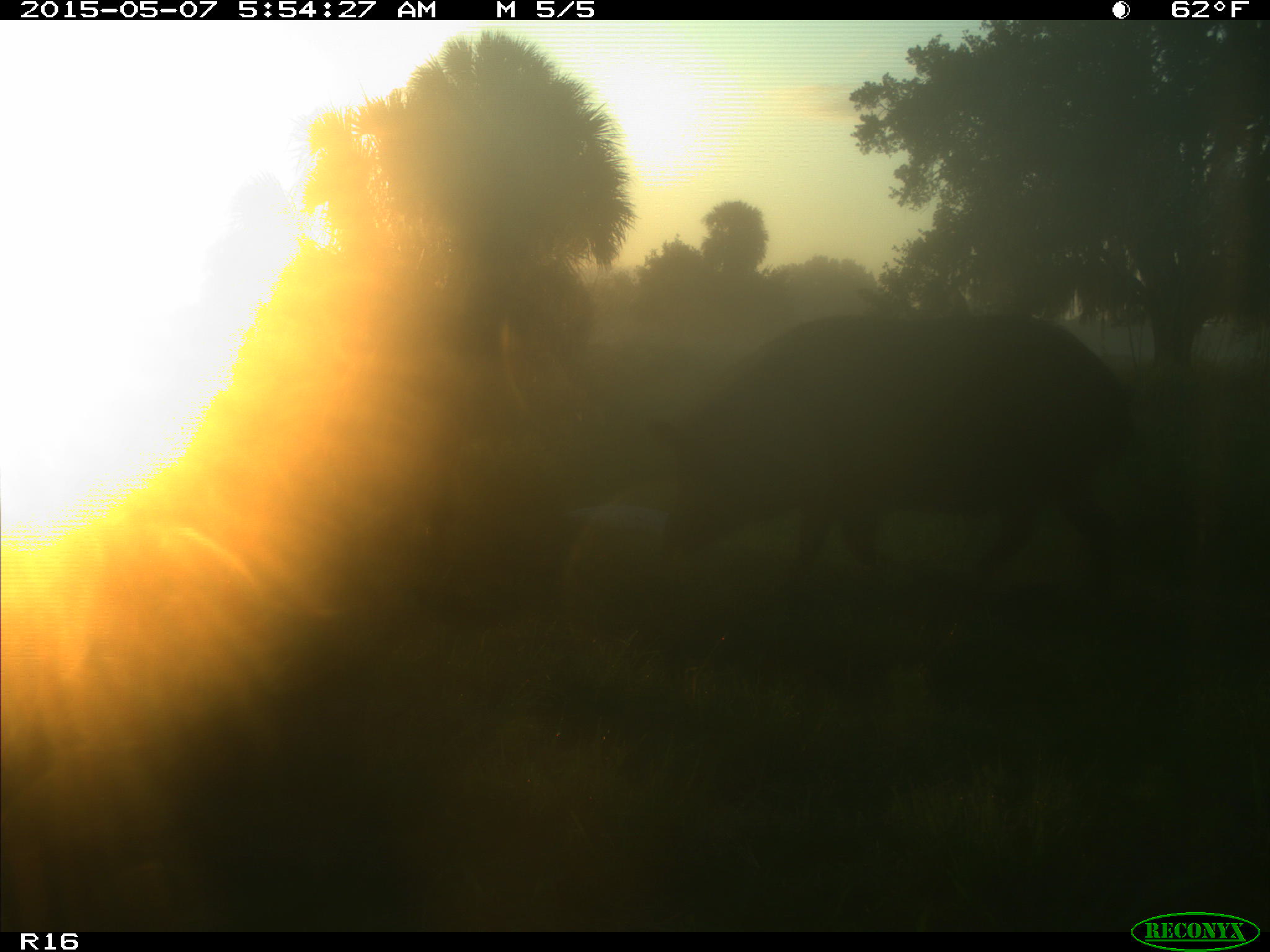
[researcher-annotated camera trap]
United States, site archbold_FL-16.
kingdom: Animalia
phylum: Chordata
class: Mammalia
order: Artiodactyla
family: Suidae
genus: Sus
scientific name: Sus scrofa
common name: wild boar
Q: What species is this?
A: Sus scrofa (wild boar).